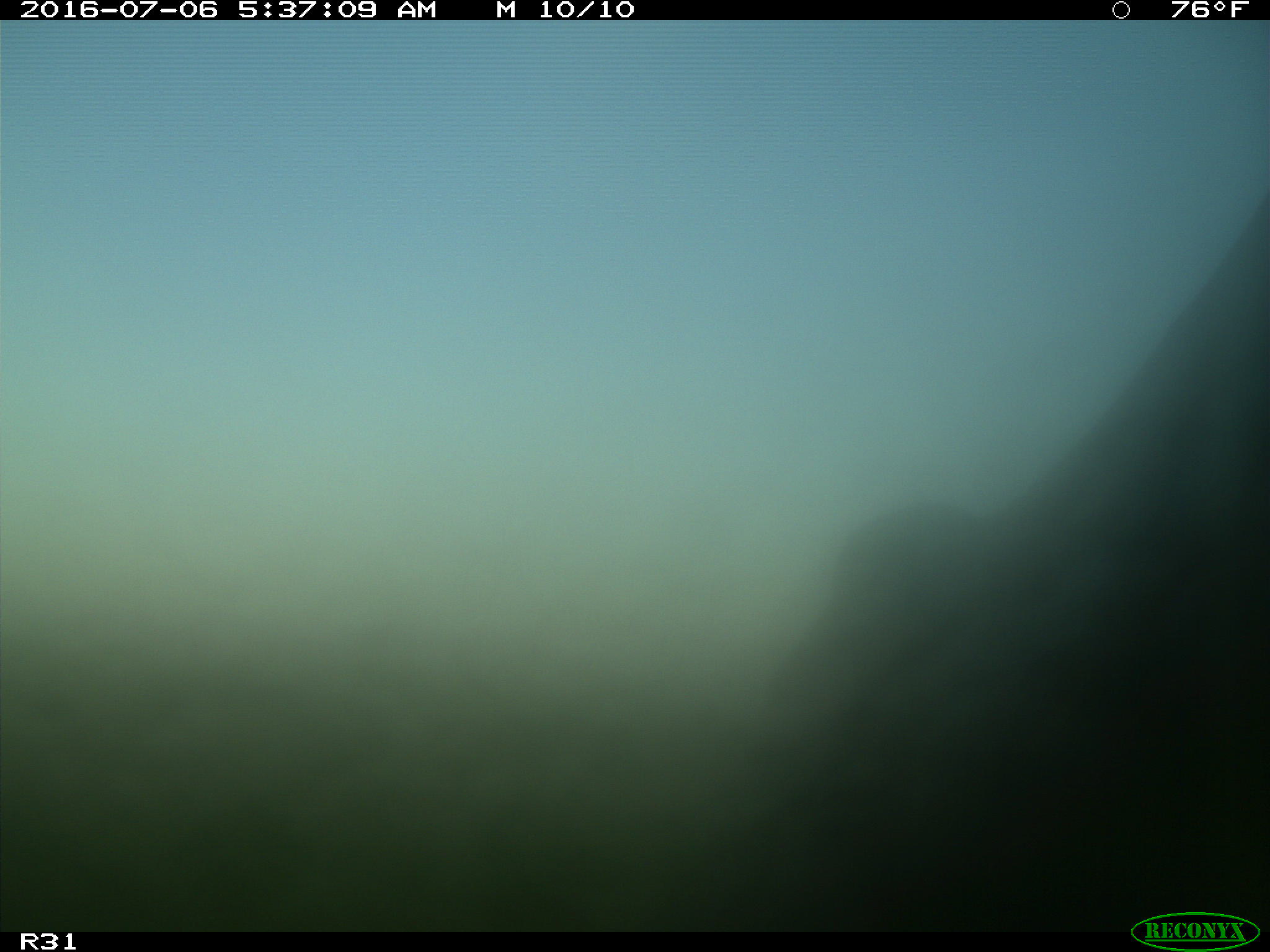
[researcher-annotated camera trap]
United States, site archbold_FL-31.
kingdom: Animalia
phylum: Chordata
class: Mammalia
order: Artiodactyla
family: Bovidae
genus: Bos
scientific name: Bos taurus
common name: domestic cow